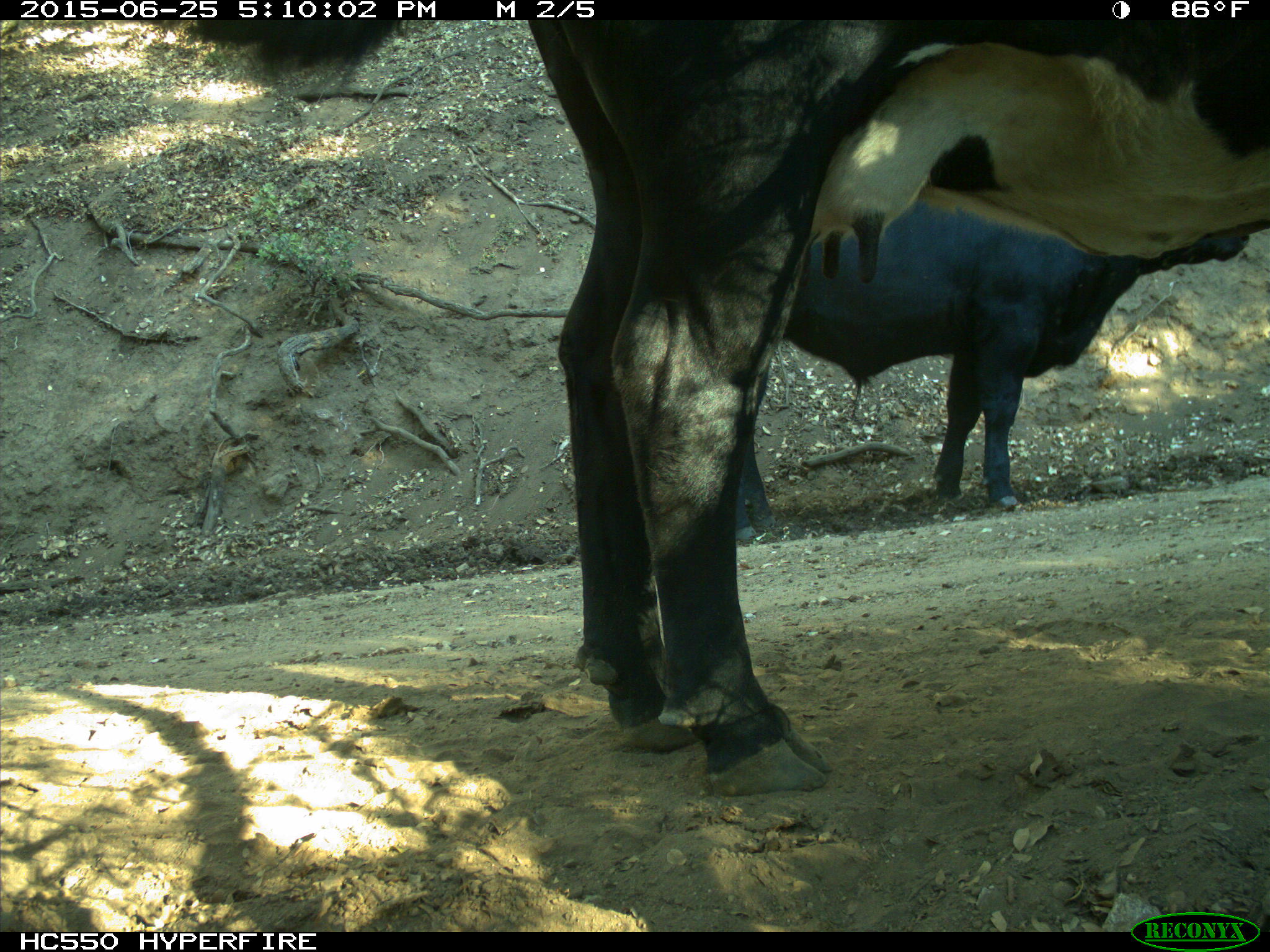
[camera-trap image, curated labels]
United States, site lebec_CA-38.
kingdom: Animalia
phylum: Chordata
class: Mammalia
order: Artiodactyla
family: Bovidae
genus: Bos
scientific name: Bos taurus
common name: domestic cow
Bos taurus (domestic cow).